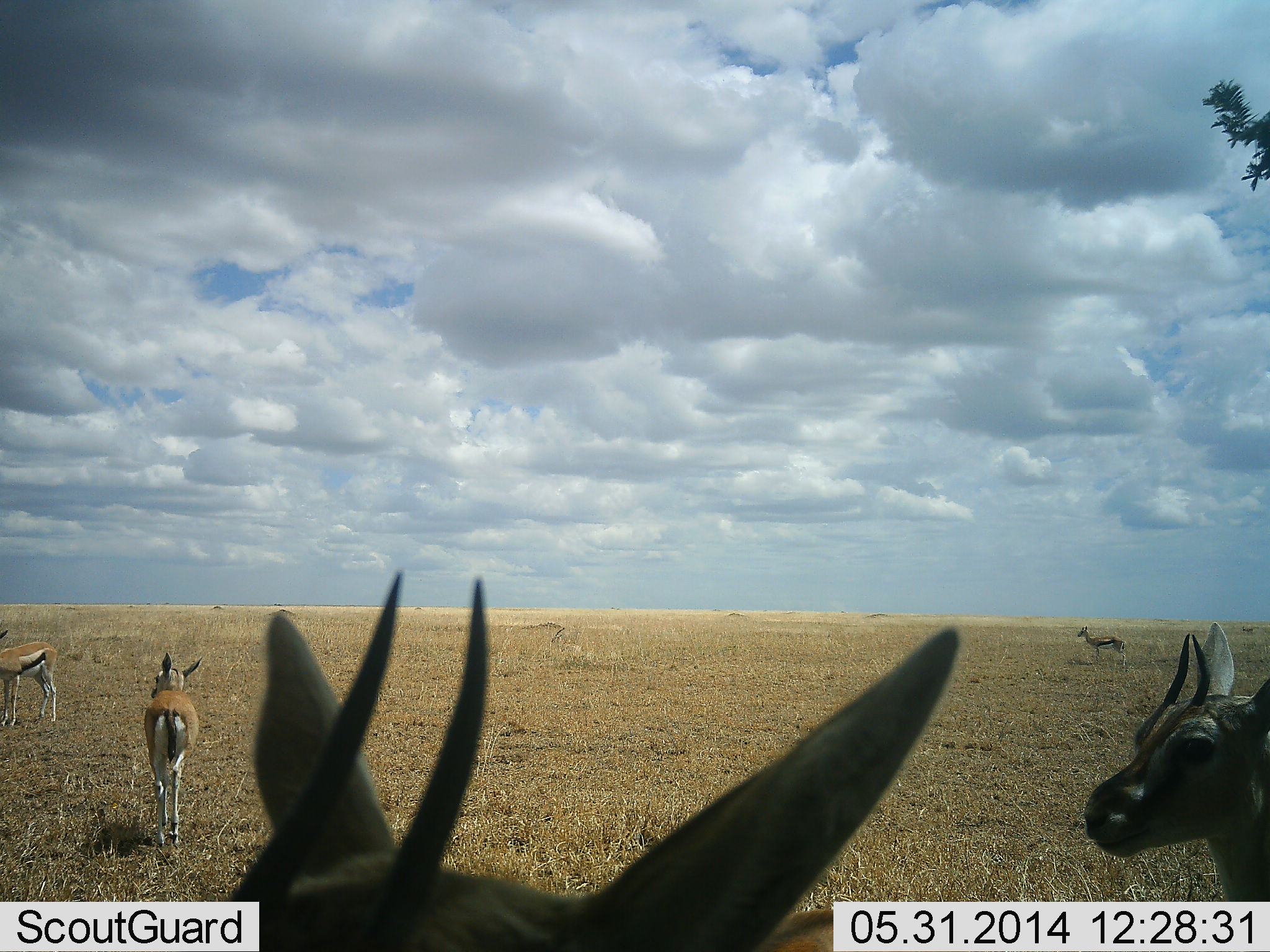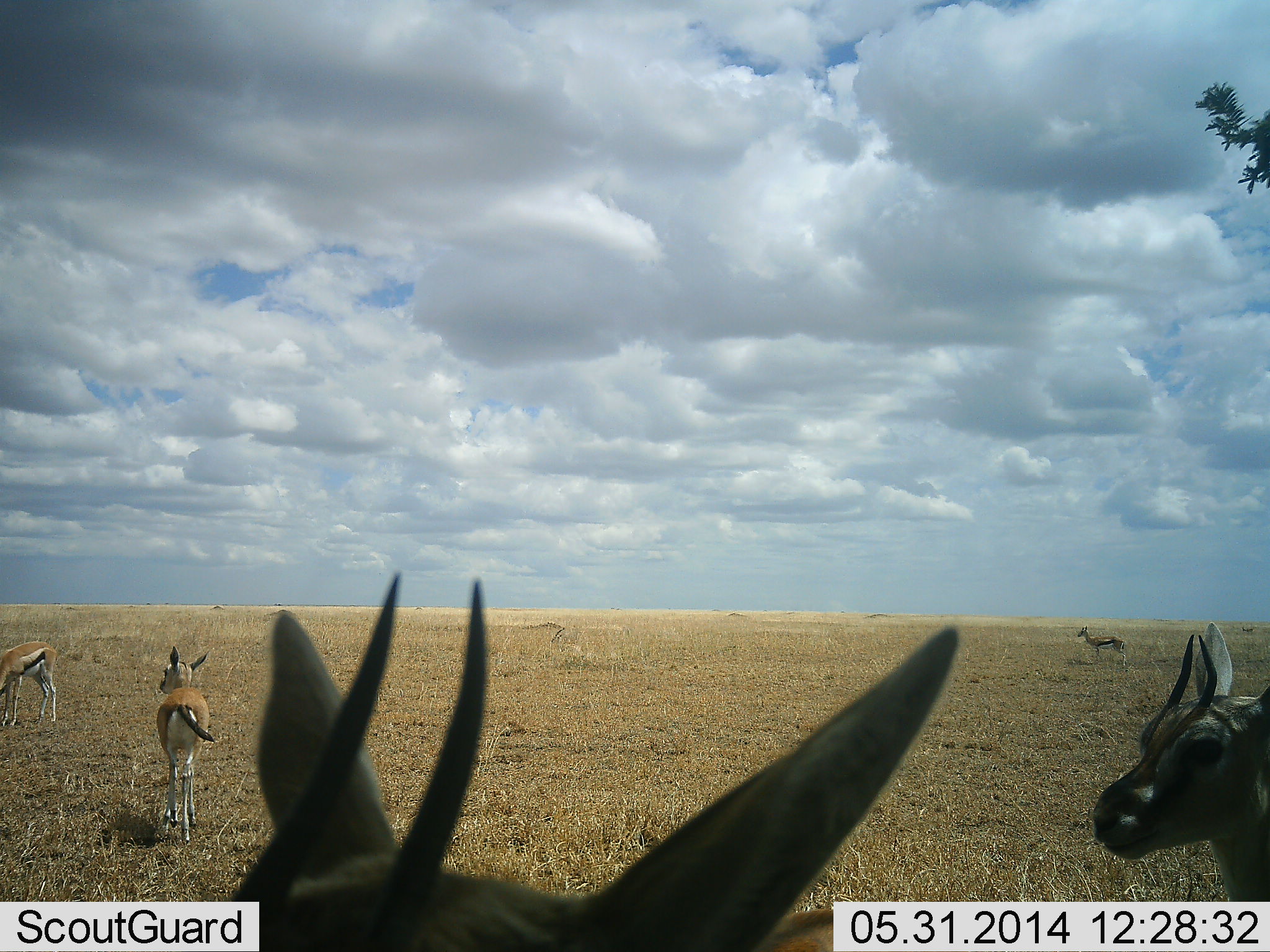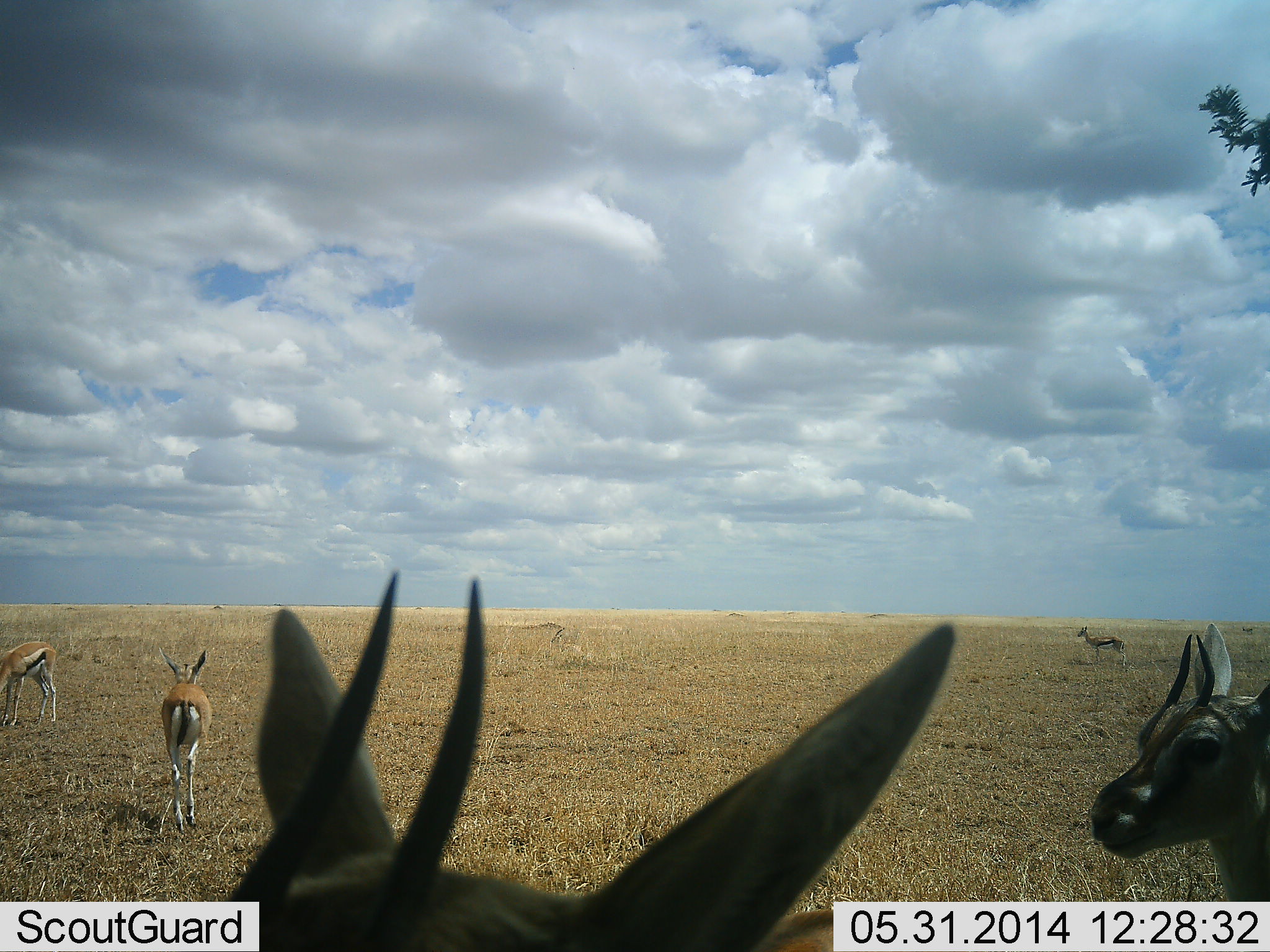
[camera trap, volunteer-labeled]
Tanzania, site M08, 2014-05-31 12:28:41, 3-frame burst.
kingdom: Animalia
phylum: Chordata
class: Mammalia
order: Artiodactyla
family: Bovidae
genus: Eudorcas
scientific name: Eudorcas thomsonii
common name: thomson's gazelle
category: gazellethomsons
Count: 5.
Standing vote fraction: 90%.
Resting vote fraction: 10%.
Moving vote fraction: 70%.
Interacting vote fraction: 0%.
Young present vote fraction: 0%.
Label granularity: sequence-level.